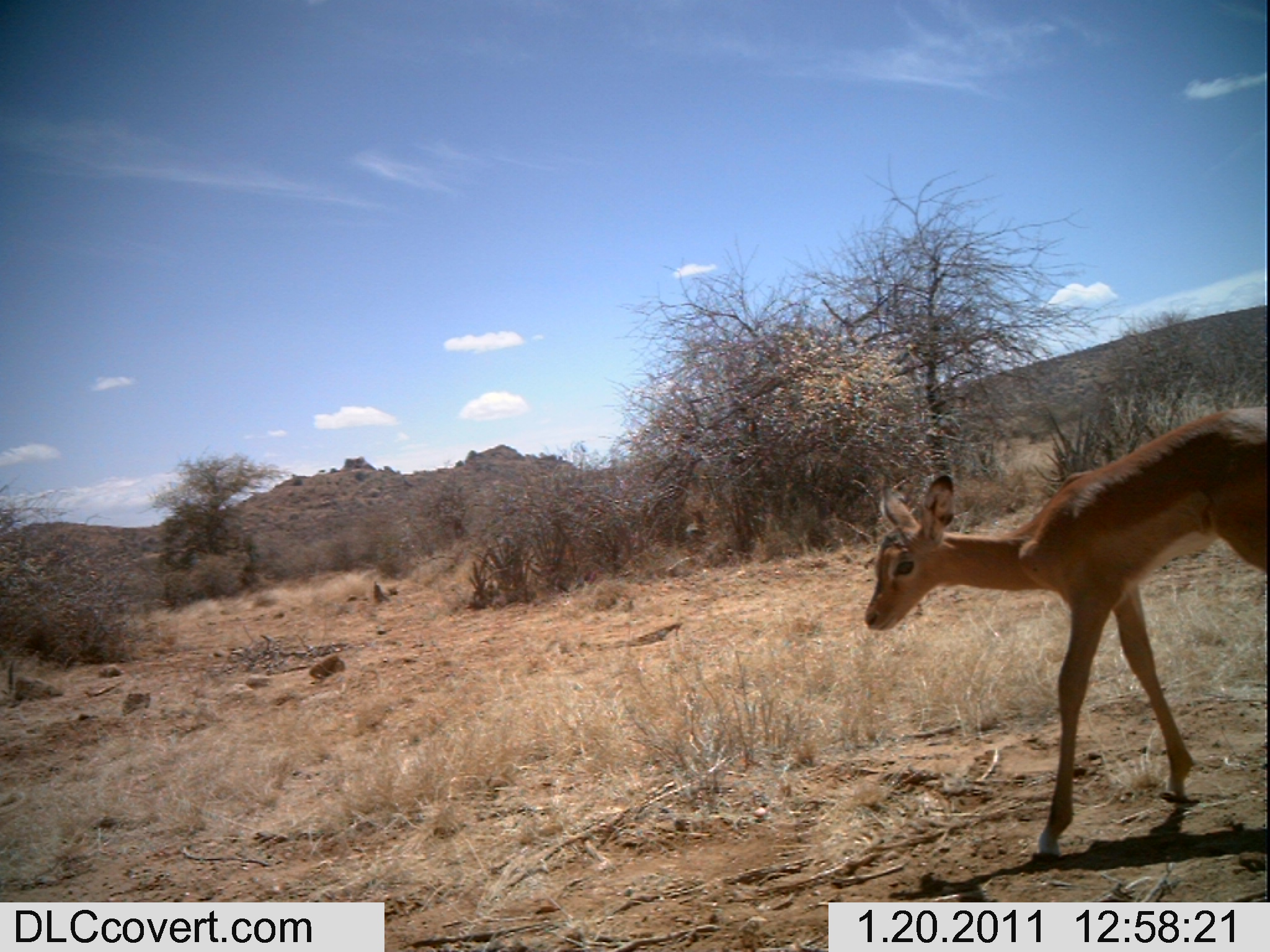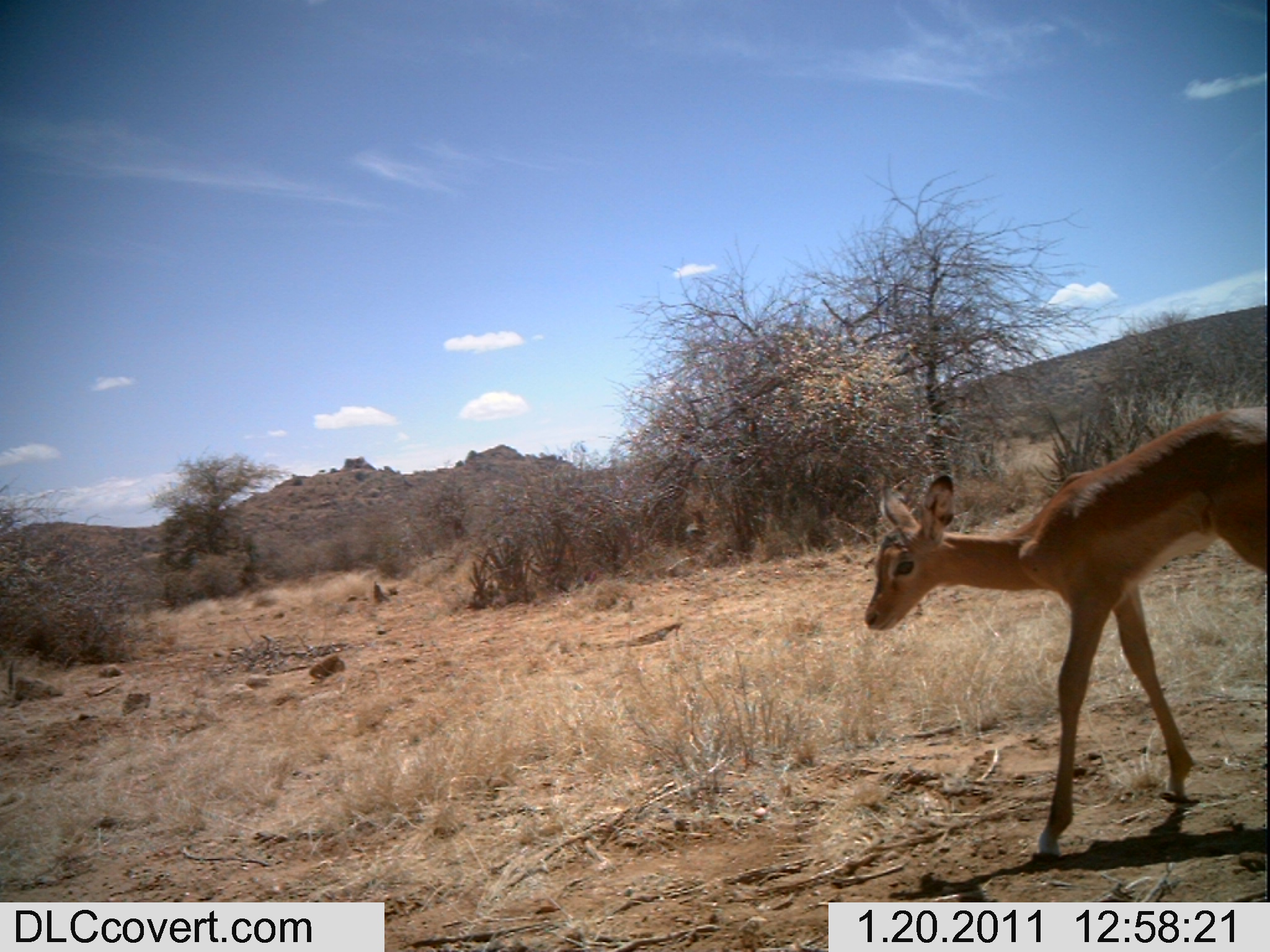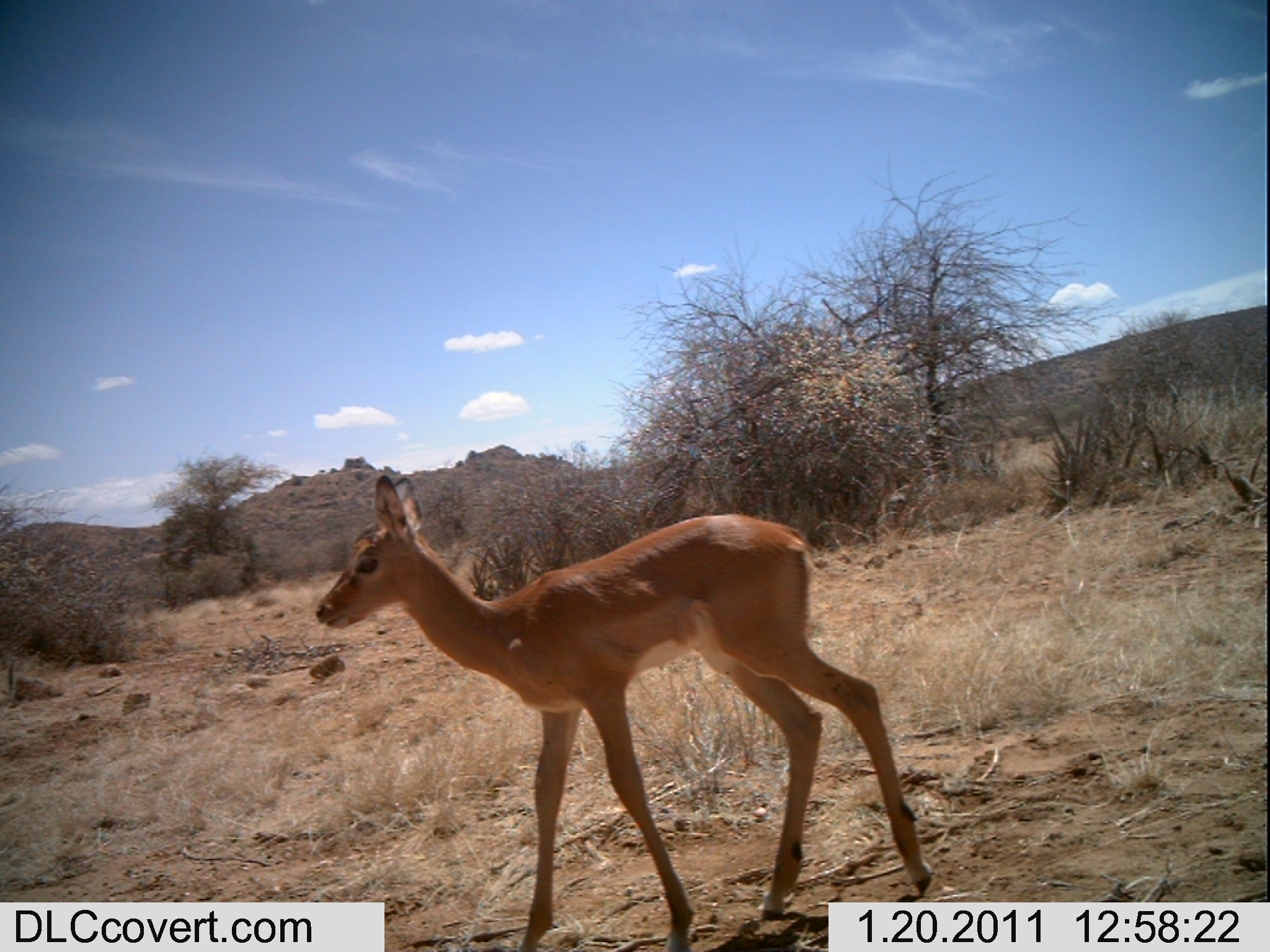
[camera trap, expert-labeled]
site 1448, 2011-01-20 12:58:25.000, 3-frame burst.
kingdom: Animalia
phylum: Chordata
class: Mammalia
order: Artiodactyla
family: Bovidae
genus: Madoqua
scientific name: Madoqua guentheri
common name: günther's dik-dik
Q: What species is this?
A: Madoqua guentheri (günther's dik-dik).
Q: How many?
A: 1.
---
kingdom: Animalia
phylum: Chordata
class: Mammalia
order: Artiodactyla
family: Bovidae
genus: Aepyceros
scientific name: Aepyceros melampus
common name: impala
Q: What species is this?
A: Aepyceros melampus (impala).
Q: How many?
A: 1.